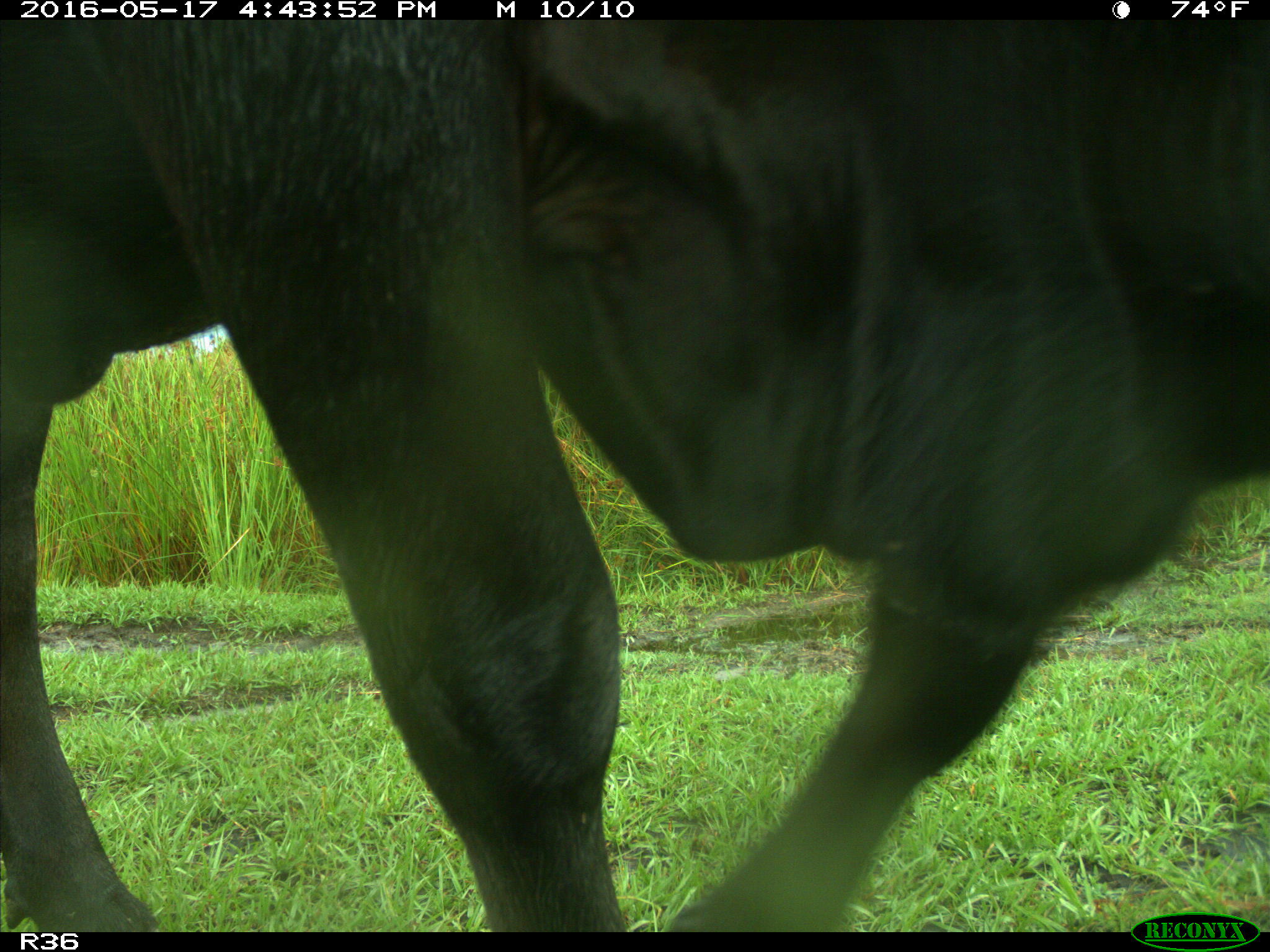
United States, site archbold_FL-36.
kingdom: Animalia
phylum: Chordata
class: Mammalia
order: Artiodactyla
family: Bovidae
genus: Bos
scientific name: Bos taurus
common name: domestic cow